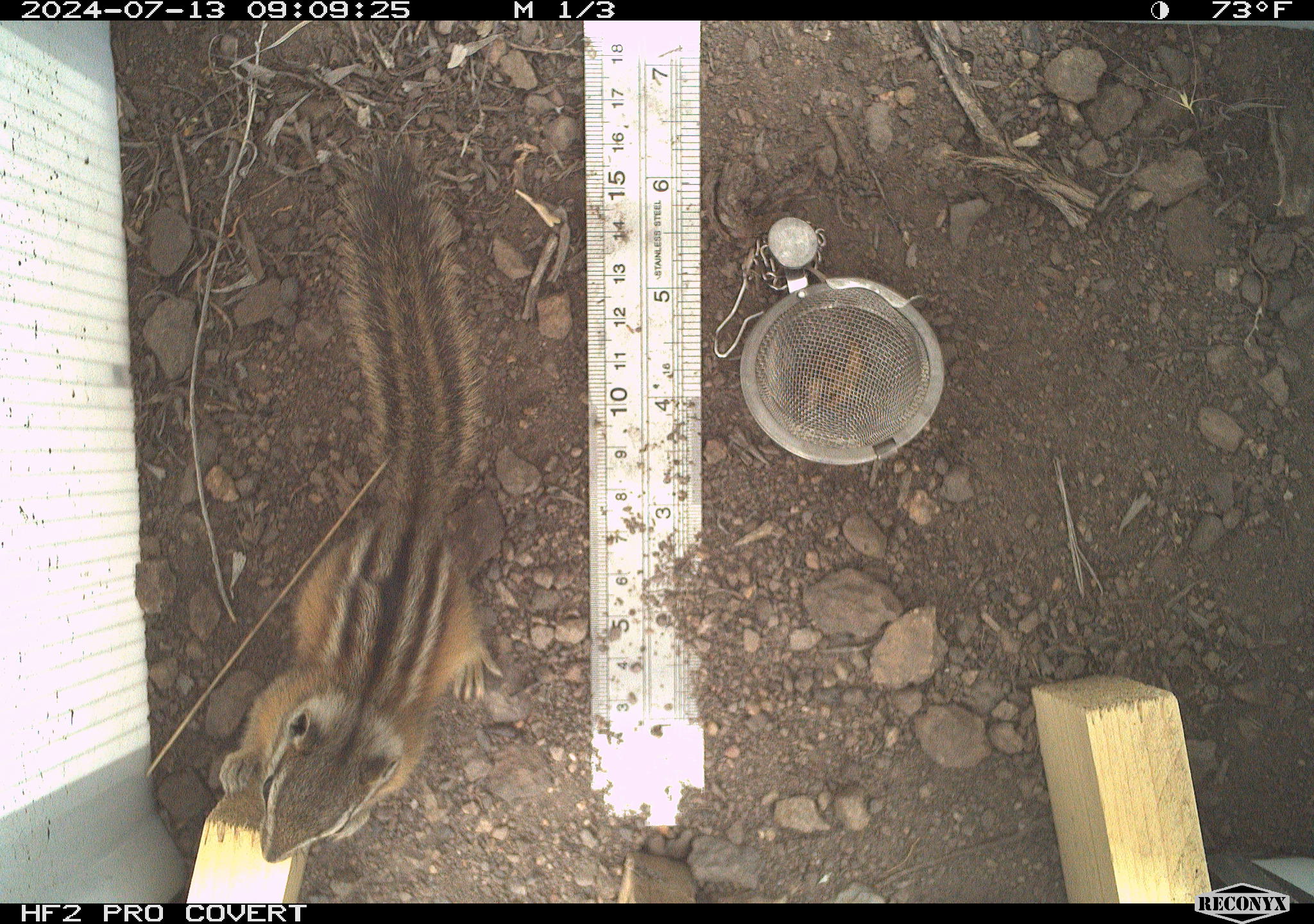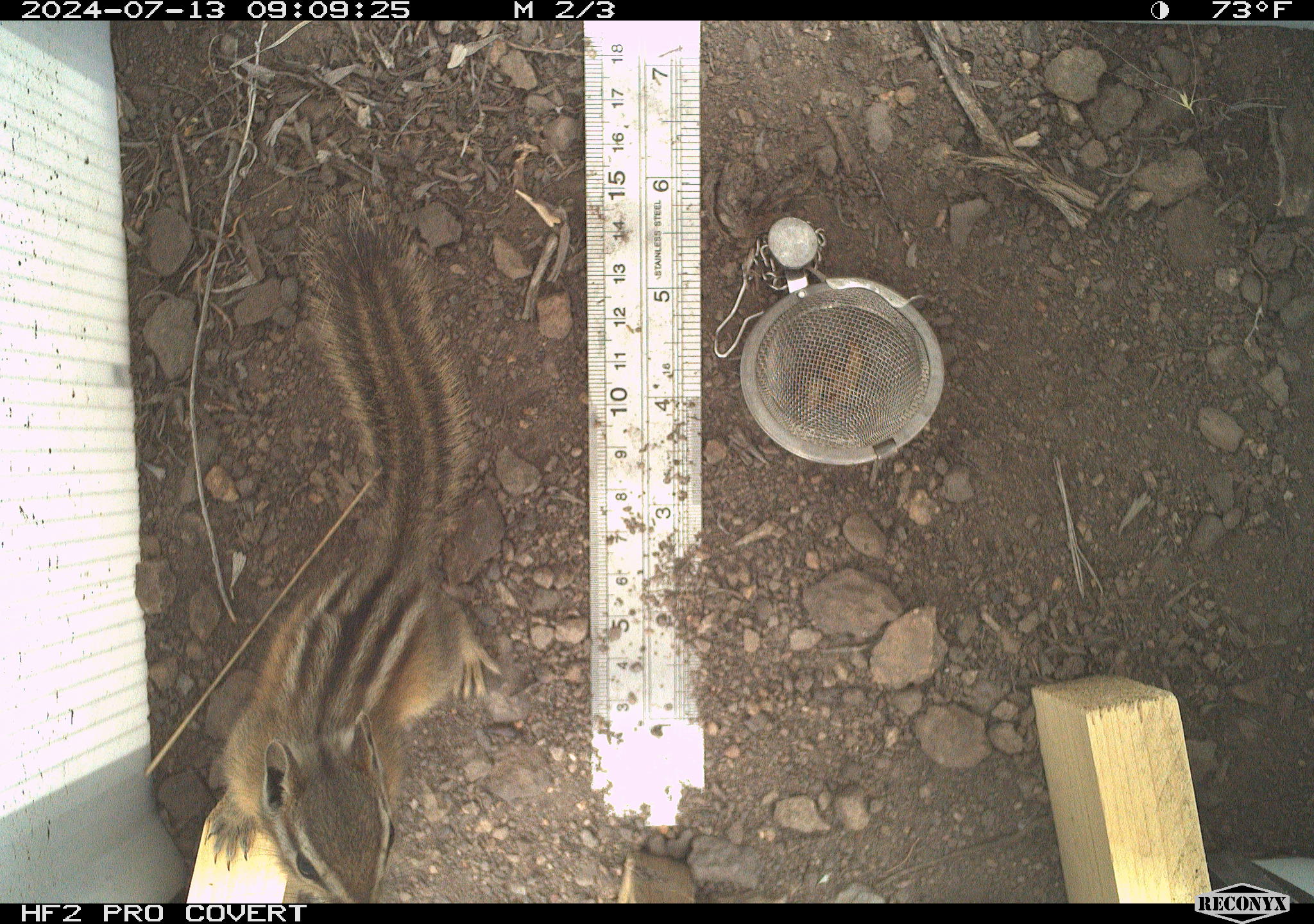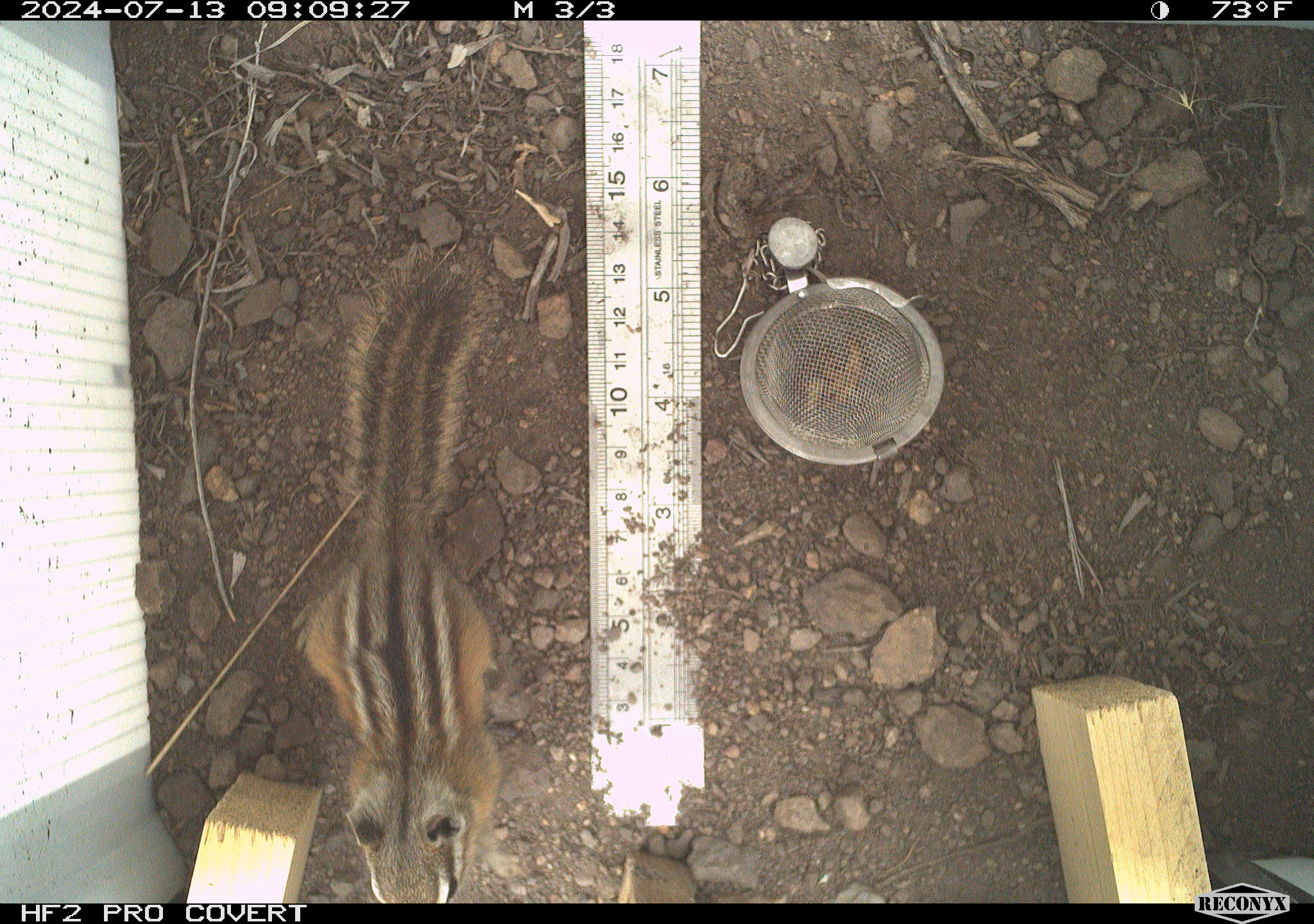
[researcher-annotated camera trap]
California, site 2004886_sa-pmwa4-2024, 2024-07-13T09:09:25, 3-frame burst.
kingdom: Animalia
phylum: Chordata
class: Mammalia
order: Rodentia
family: Sciuridae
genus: Neotamias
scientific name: Neotamias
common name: western chipmunks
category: neotamias species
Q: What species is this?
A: Neotamias species (western chipmunks) (Neotamias).